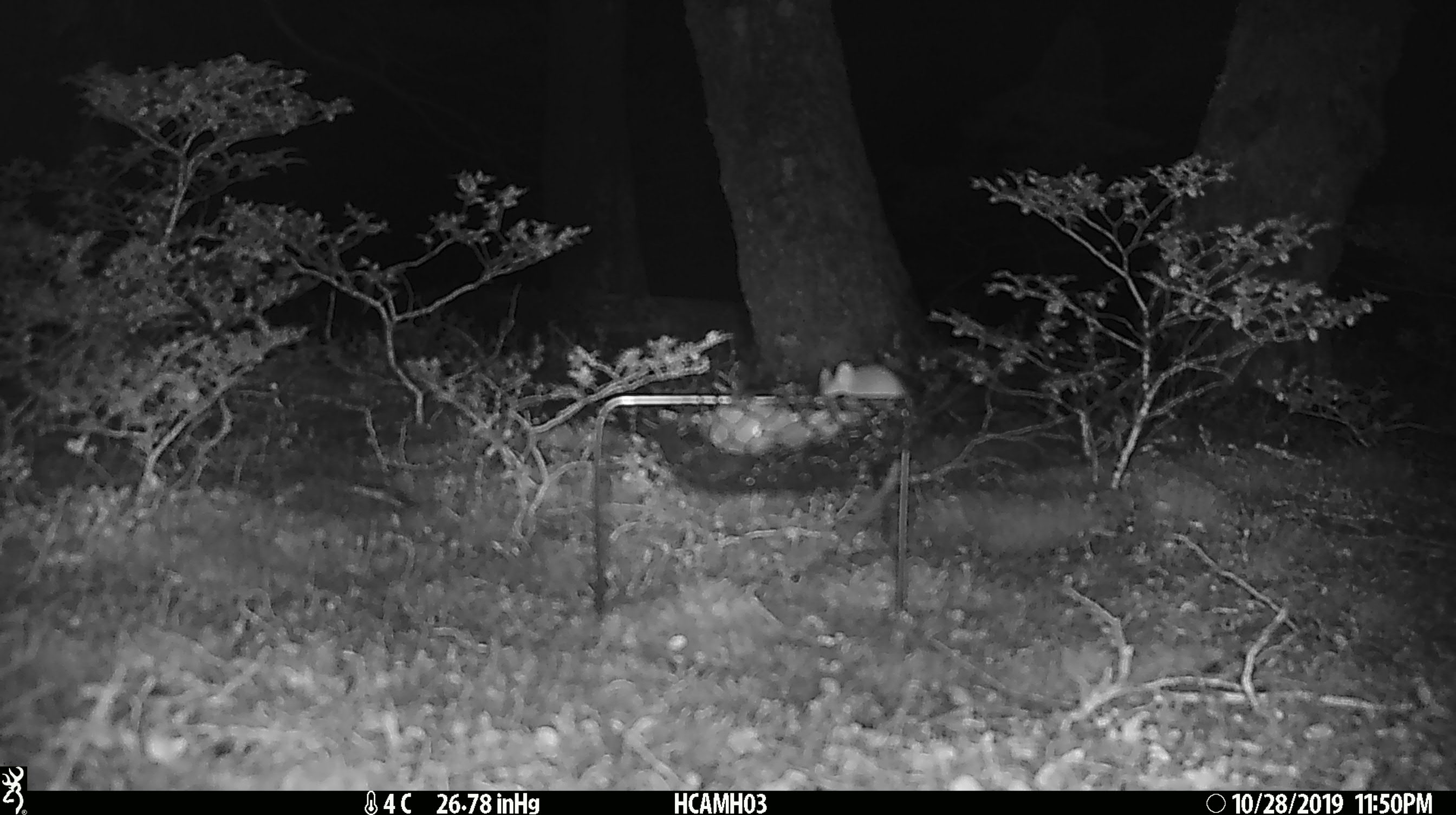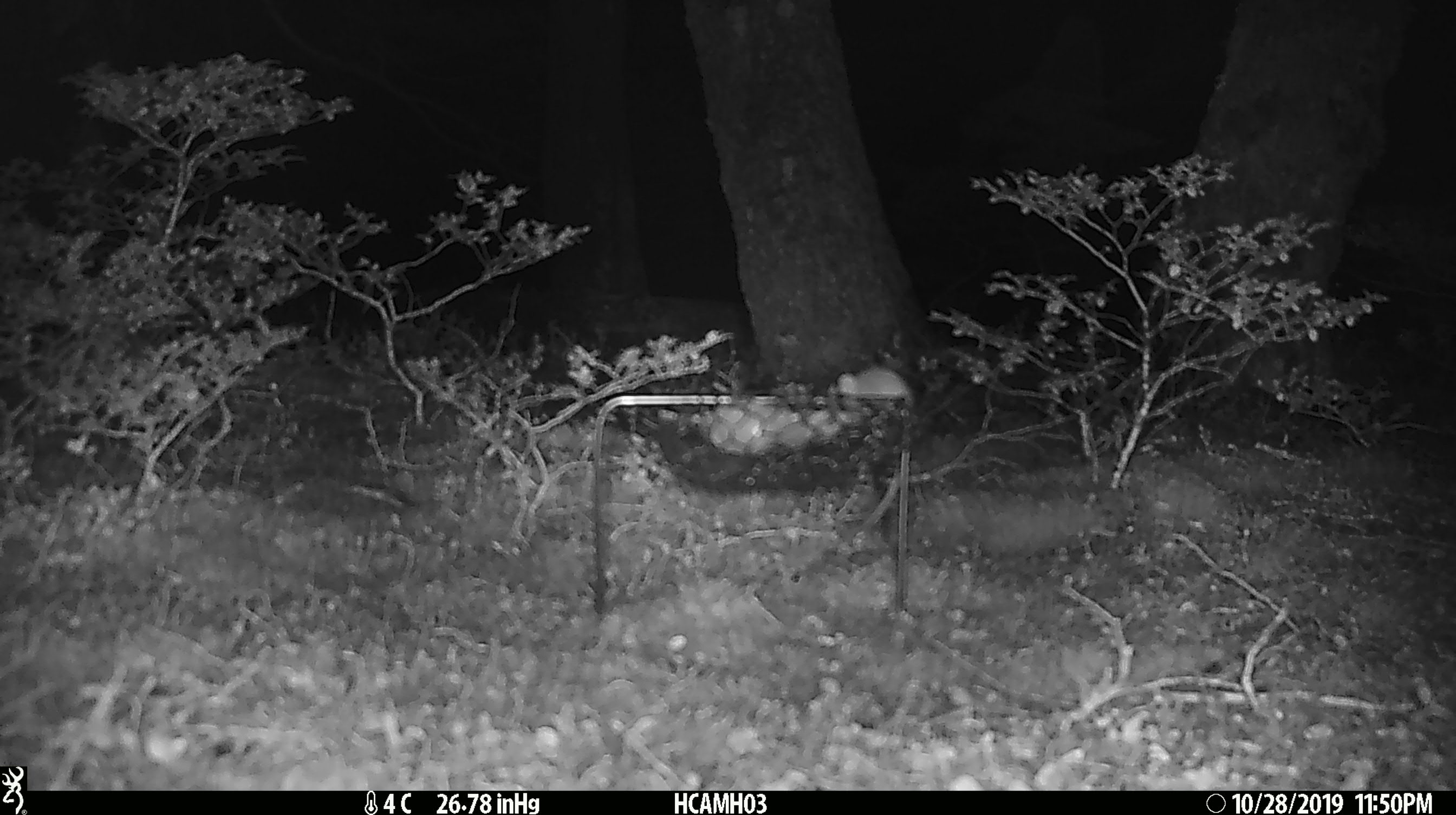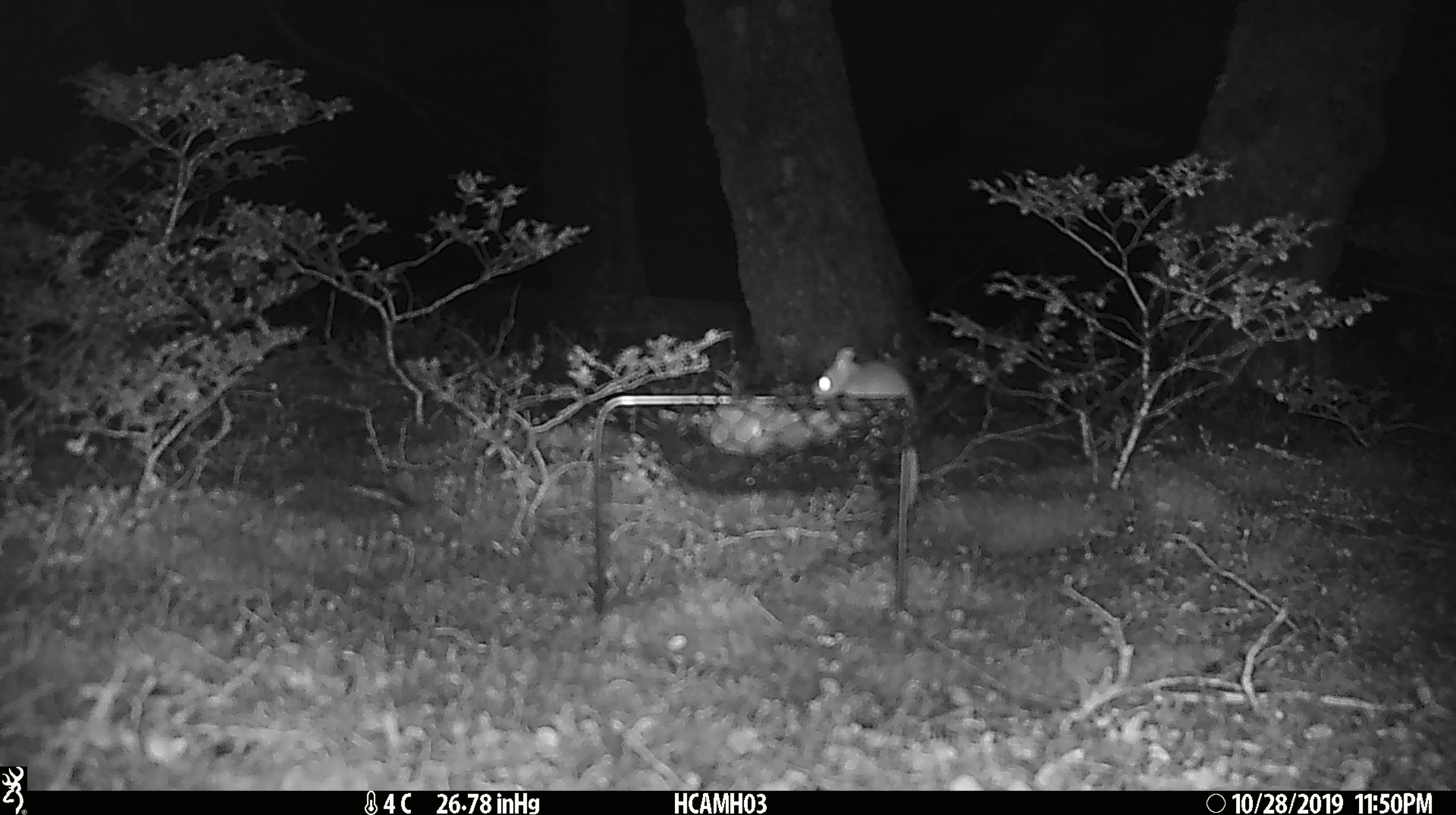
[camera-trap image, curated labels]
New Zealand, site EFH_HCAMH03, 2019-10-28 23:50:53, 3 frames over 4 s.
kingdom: Animalia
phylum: Chordata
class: Mammalia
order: Rodentia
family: Muridae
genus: Mus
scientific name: Mus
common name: mouse